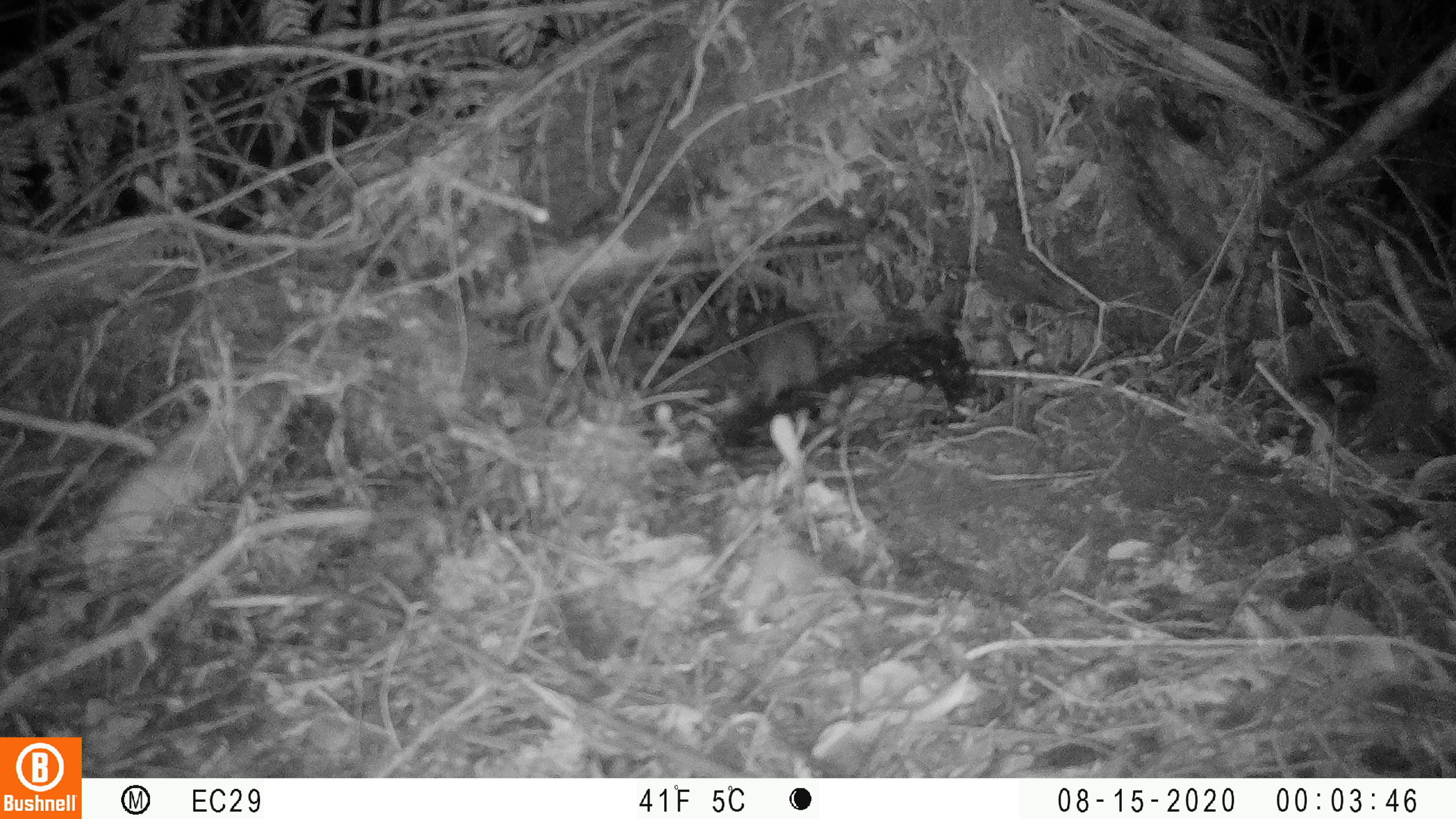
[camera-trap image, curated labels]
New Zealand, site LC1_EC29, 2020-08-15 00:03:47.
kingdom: Animalia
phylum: Chordata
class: Mammalia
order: Rodentia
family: Muridae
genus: Rattus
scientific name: Rattus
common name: rat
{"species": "rat (Rattus)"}